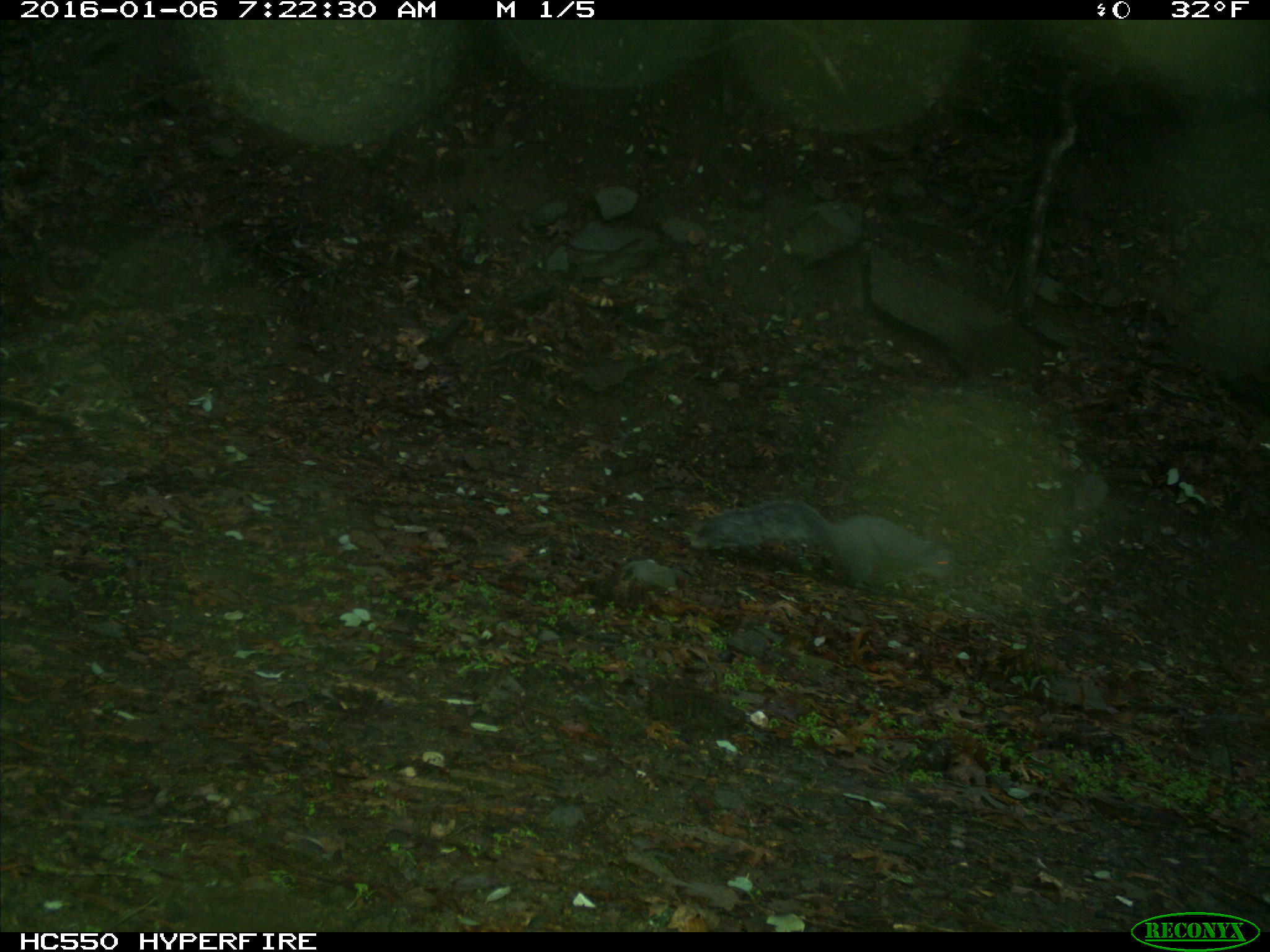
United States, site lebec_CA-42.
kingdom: Animalia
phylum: Chordata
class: Mammalia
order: Rodentia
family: Sciuridae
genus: Sciurus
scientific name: Sciurus carolinensis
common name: eastern gray squirrel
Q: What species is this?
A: Sciurus carolinensis (eastern gray squirrel).